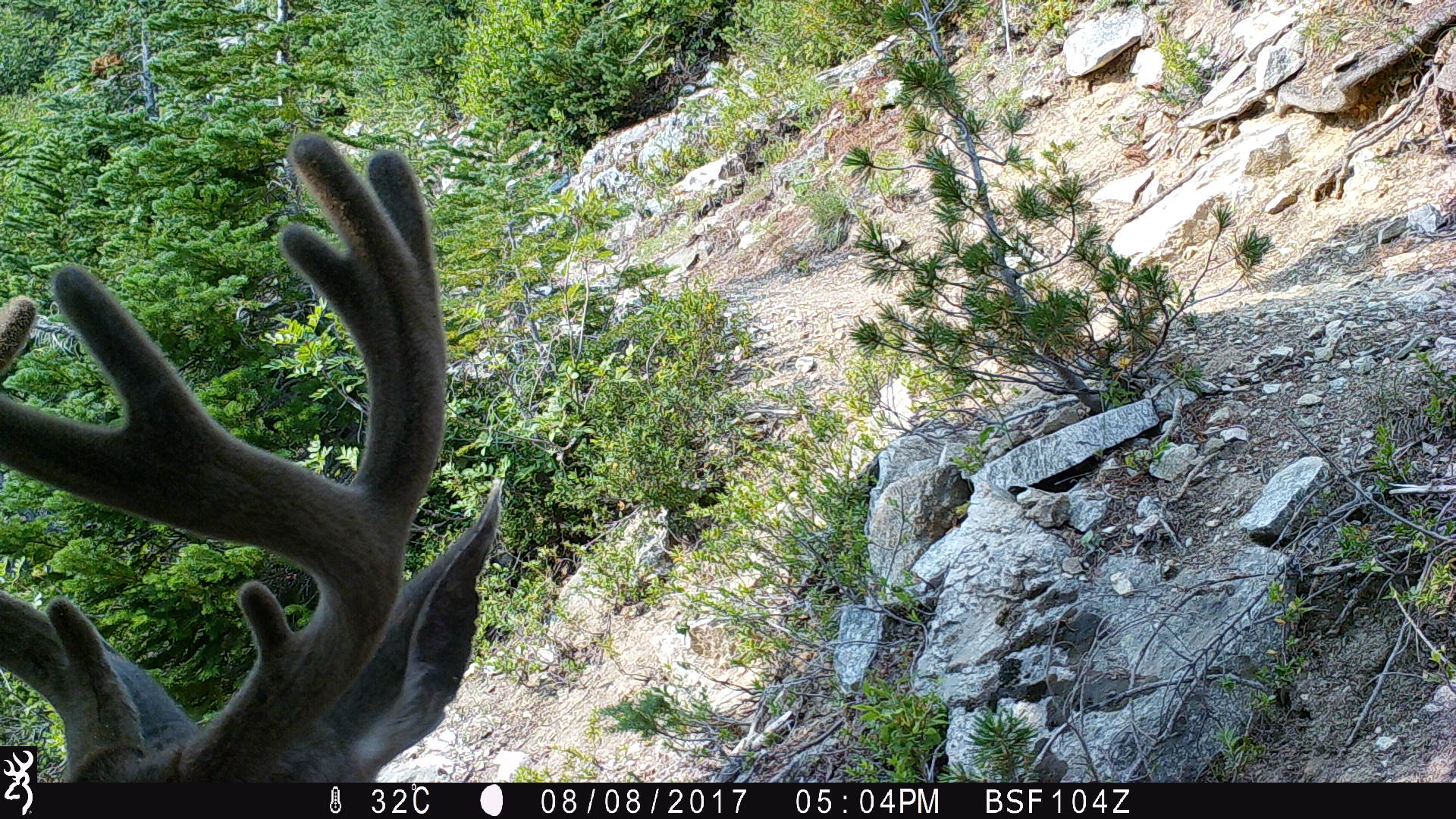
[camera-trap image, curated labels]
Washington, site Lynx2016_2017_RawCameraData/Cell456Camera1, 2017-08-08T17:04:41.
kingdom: Animalia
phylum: Chordata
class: Mammalia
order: Artiodactyla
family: Cervidae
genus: Odocoileus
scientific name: Odocoileus hemionus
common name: mule deer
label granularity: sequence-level